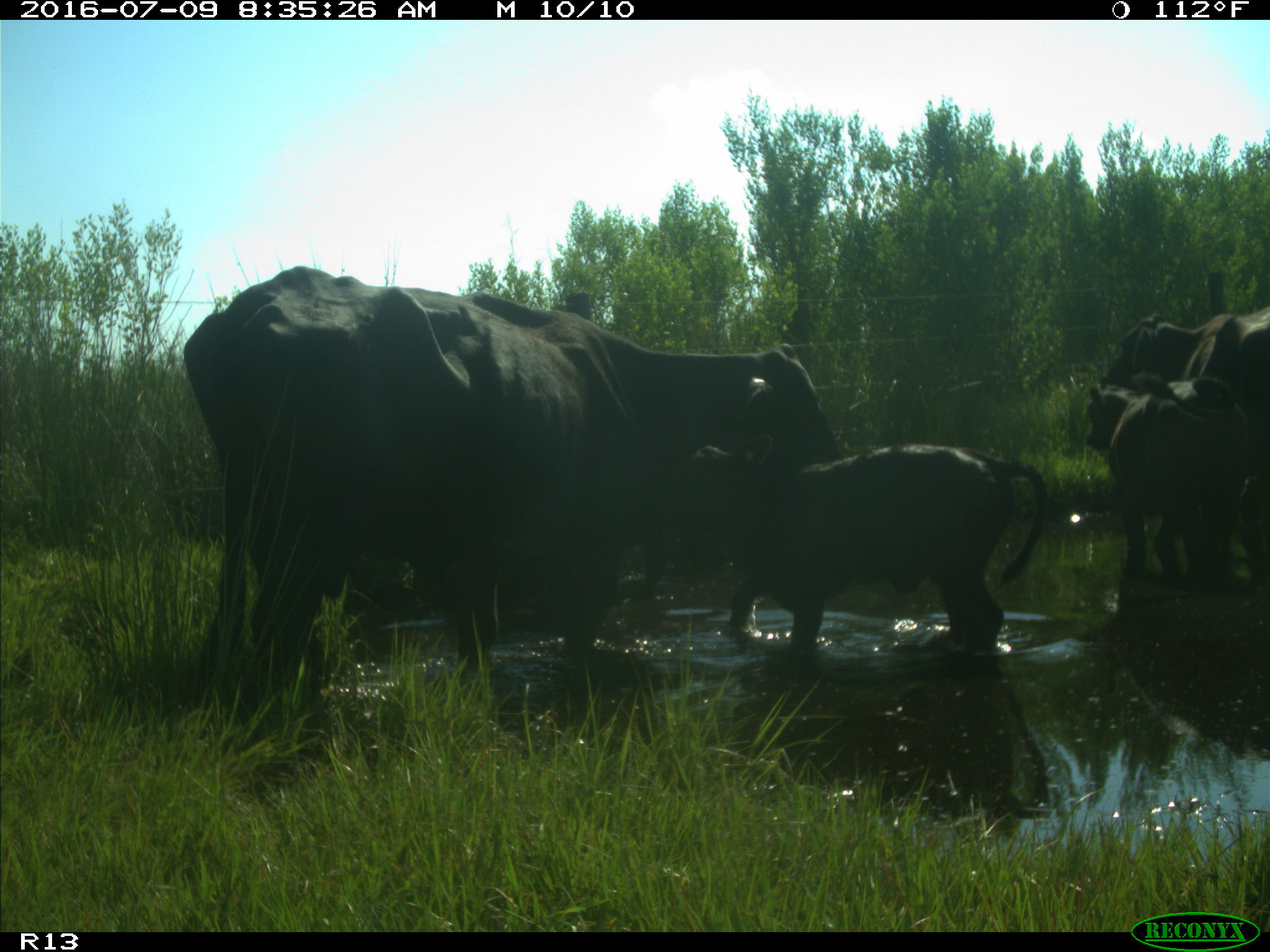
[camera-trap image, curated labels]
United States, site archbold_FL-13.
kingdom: Animalia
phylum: Chordata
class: Mammalia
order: Artiodactyla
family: Bovidae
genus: Bos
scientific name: Bos taurus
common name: domestic cow